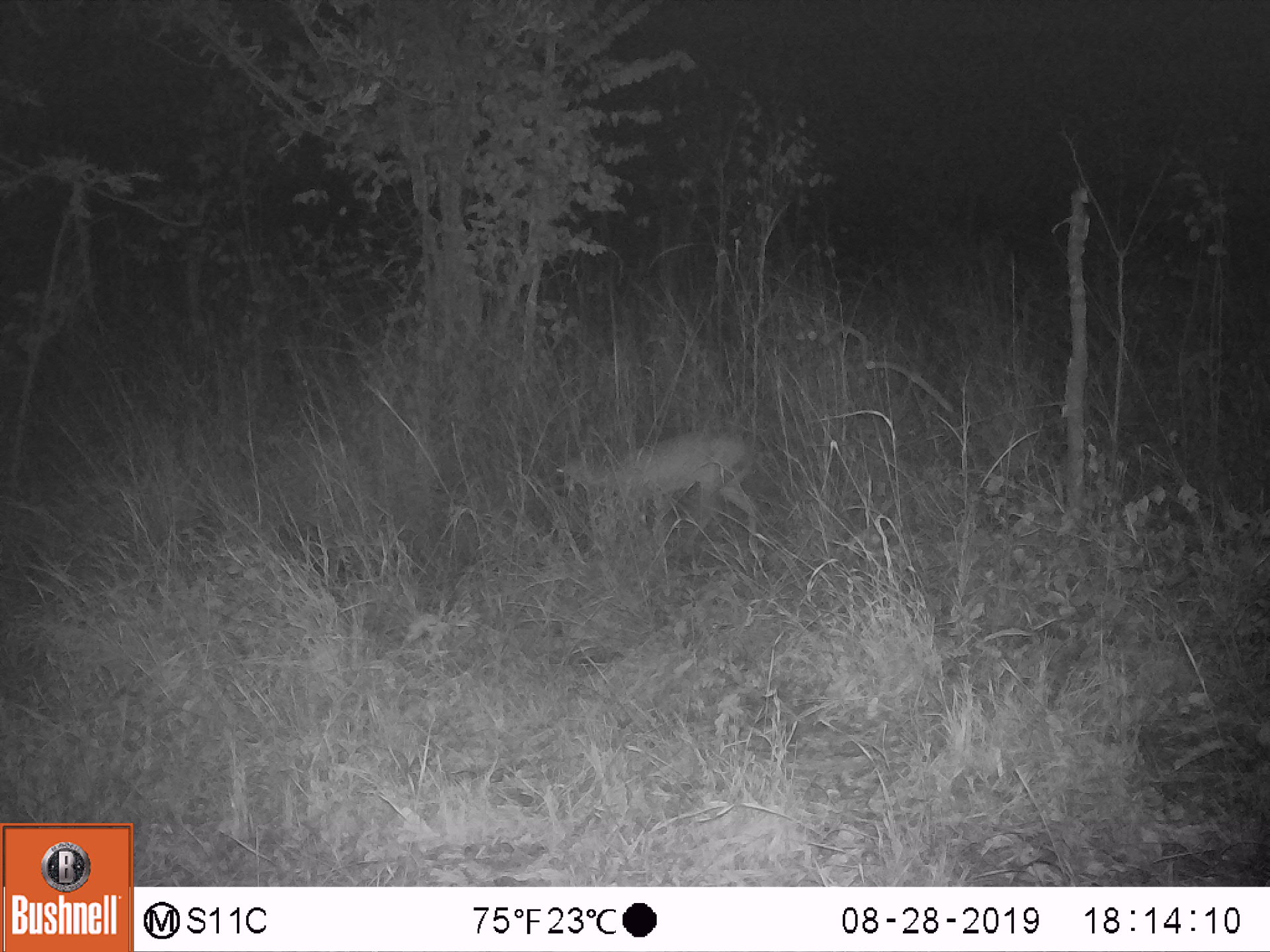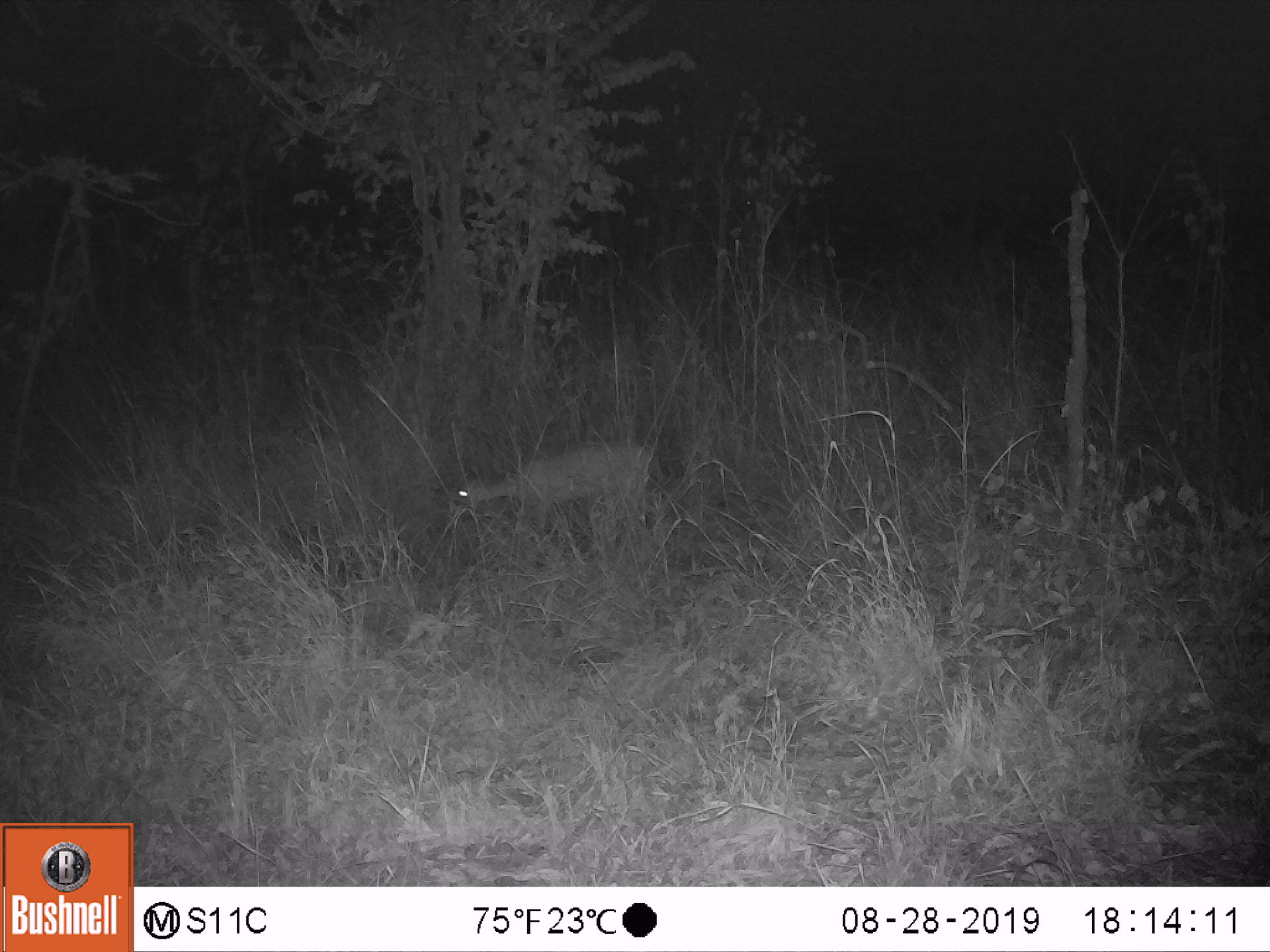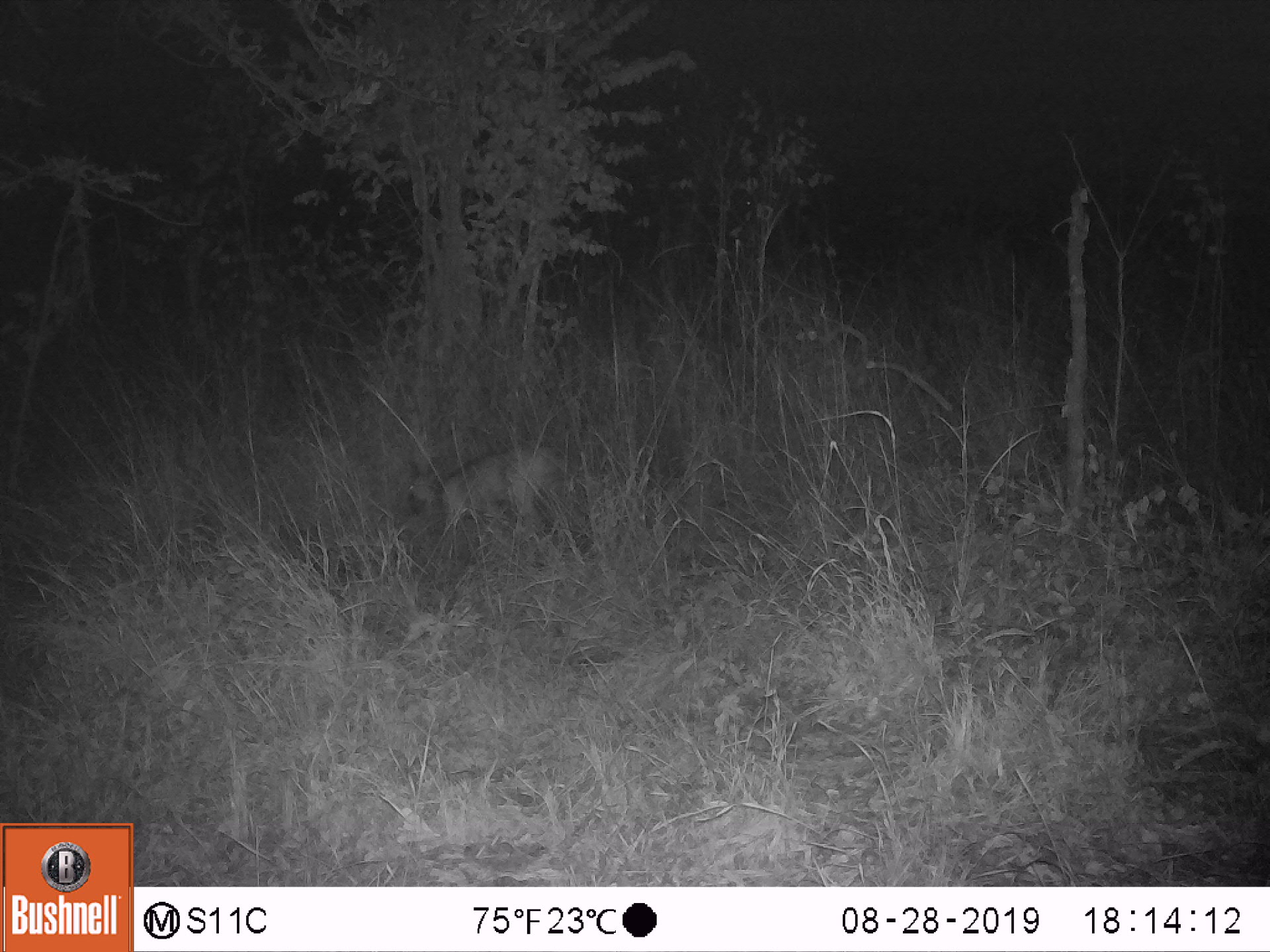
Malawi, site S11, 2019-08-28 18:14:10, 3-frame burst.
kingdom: Animalia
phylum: Chordata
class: Mammalia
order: Artiodactyla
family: Bovidae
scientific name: Antilopinae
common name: small antelope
Small antelope (Antilopinae), count 1.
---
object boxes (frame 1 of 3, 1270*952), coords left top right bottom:
small antelope: 542 421 773 569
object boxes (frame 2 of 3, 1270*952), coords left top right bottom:
small antelope: 436 429 673 588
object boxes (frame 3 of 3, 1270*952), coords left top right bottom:
small antelope: 393 427 568 579